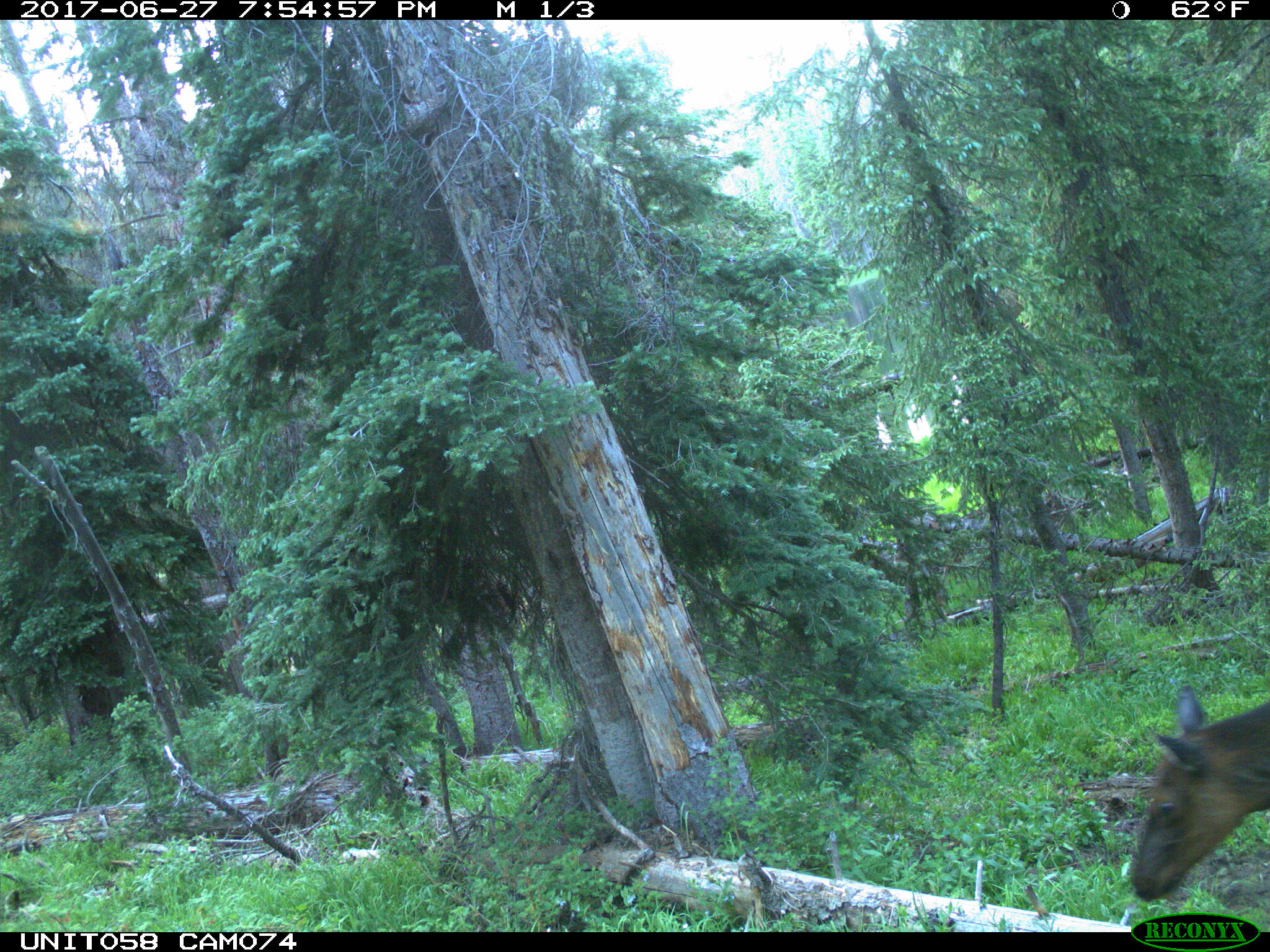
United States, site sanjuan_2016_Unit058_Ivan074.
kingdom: Animalia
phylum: Chordata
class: Mammalia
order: Artiodactyla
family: Cervidae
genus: Cervus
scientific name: Cervus elaphus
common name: red deer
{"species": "Cervus elaphus (red deer)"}